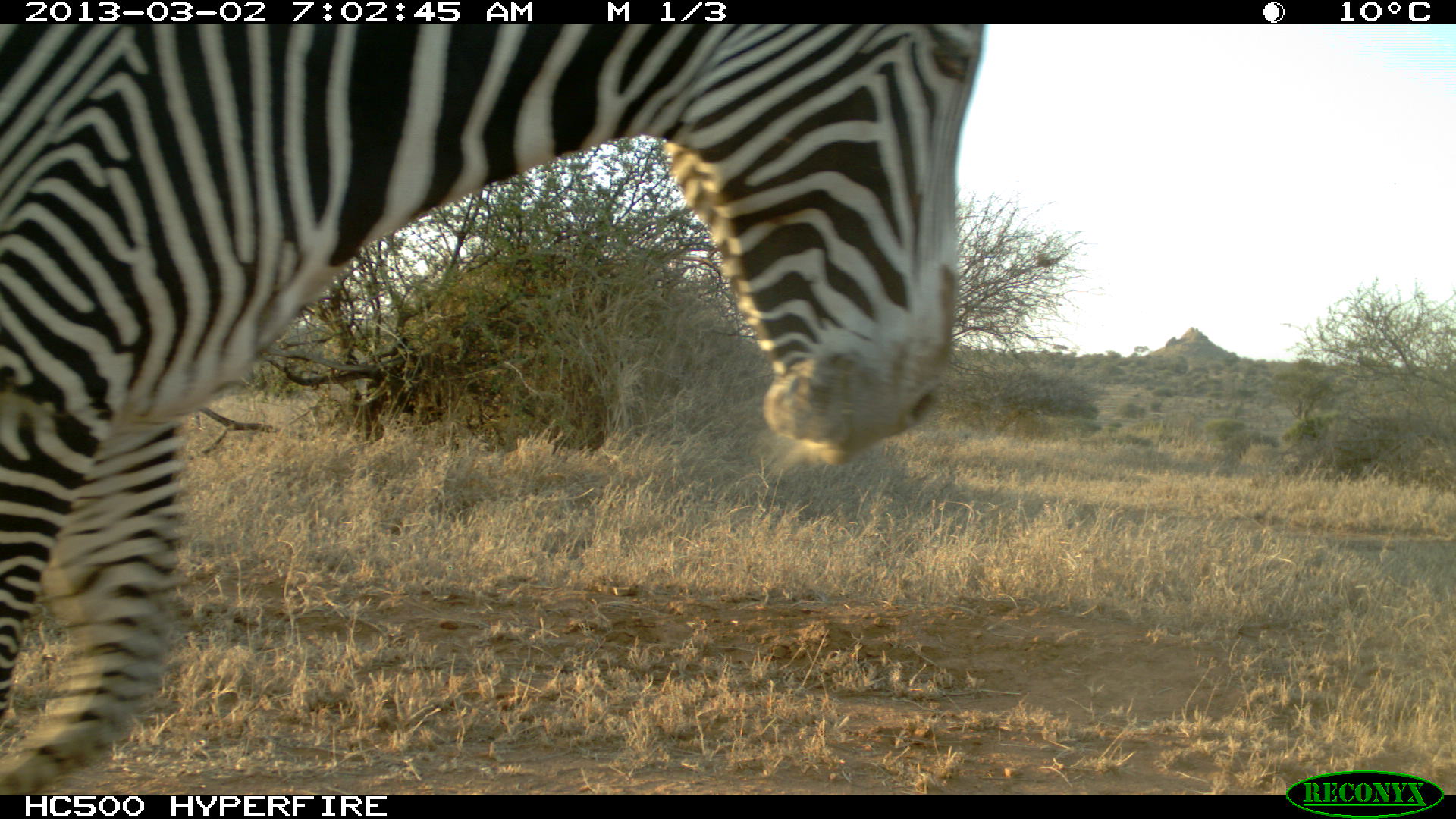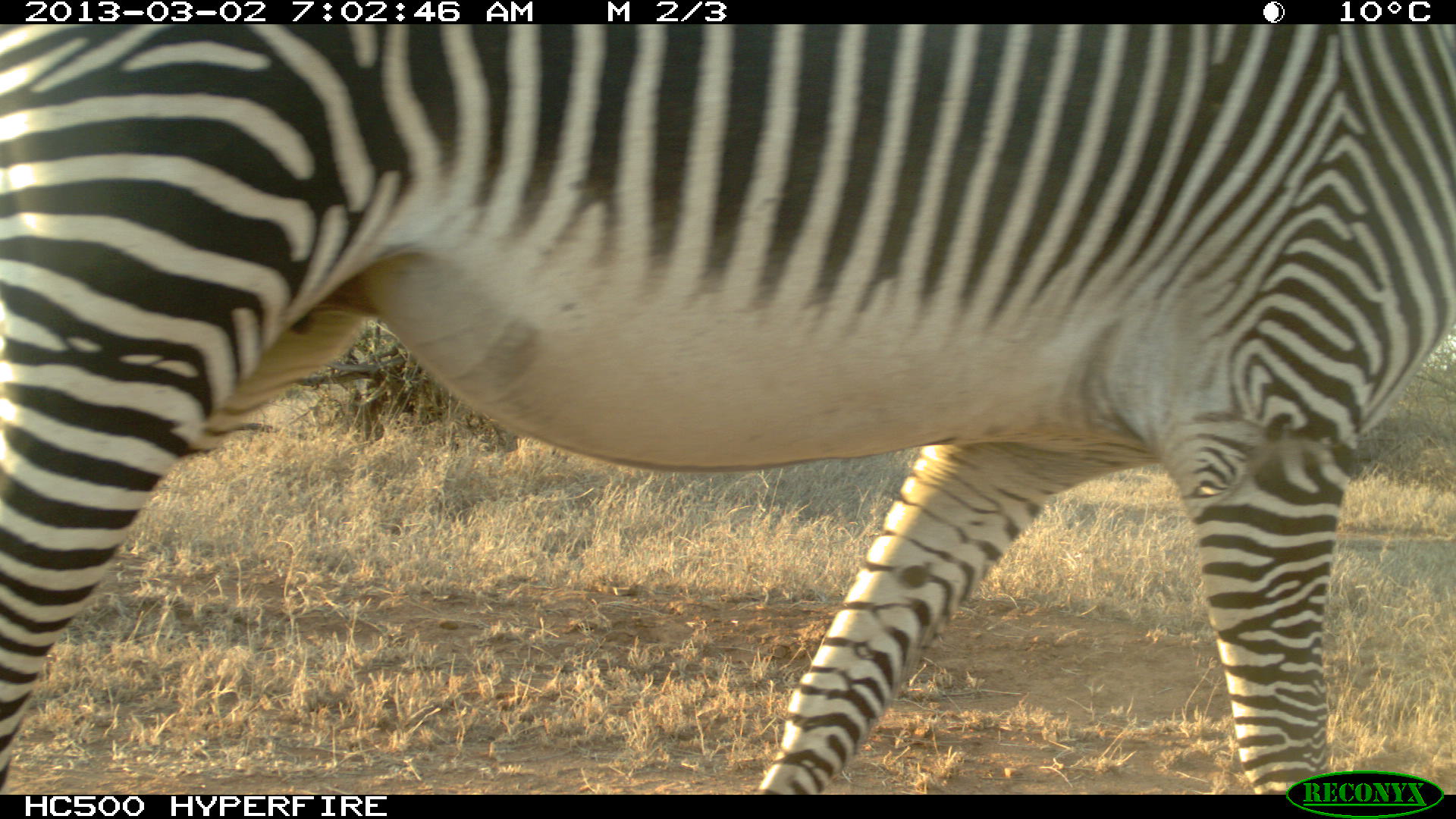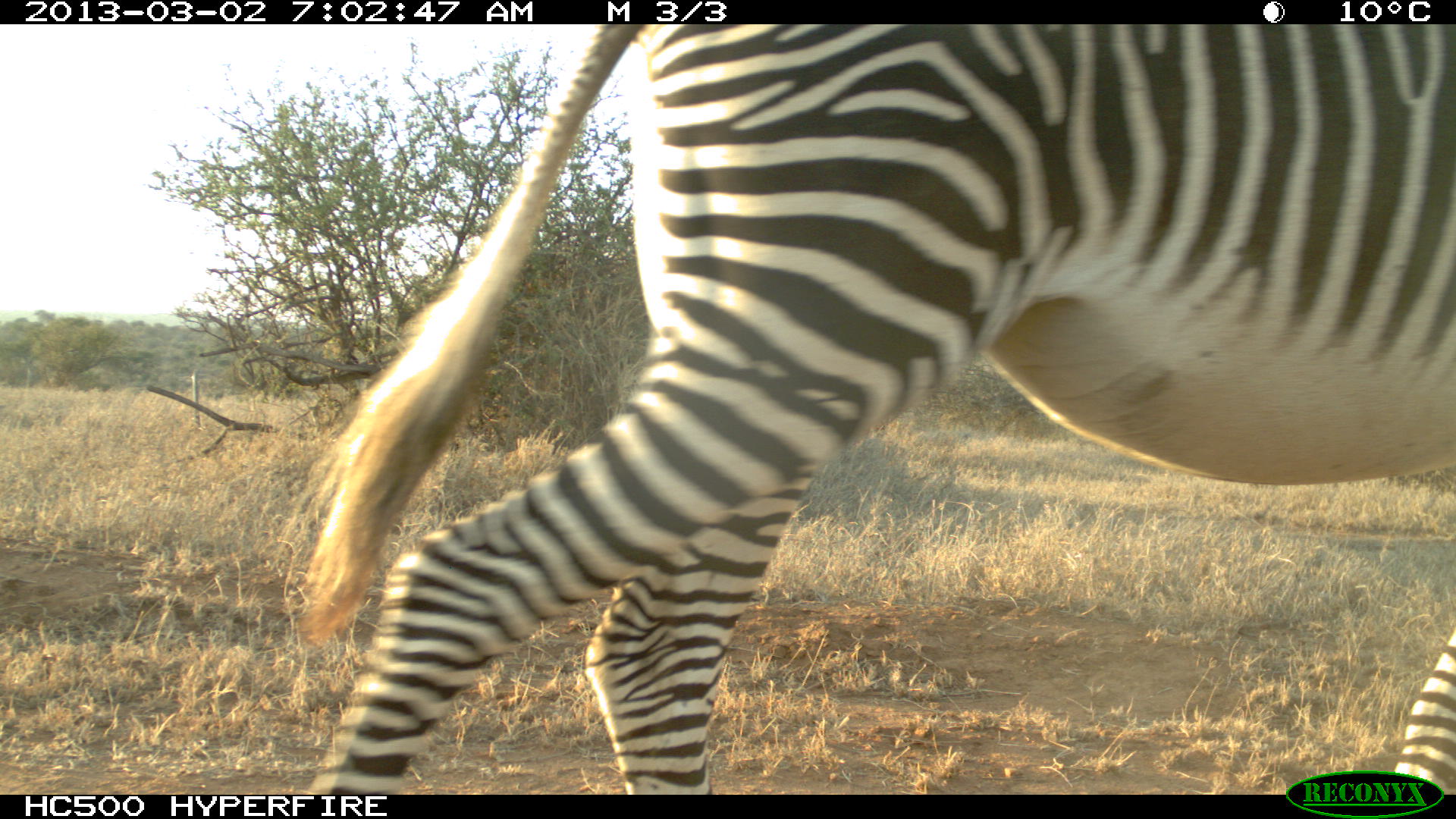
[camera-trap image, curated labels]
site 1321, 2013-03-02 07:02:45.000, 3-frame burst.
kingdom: Animalia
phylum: Chordata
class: Mammalia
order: Perissodactyla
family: Equidae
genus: Equus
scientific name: Equus grevyi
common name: grévy's zebra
Equus grevyi (grévy's zebra), count 1.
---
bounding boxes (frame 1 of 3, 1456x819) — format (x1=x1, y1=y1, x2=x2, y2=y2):
equus grevyi: (x1=0, y1=21, x2=989, y2=791)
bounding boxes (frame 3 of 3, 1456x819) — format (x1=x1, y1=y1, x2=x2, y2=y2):
equus grevyi: (x1=281, y1=21, x2=1454, y2=795)